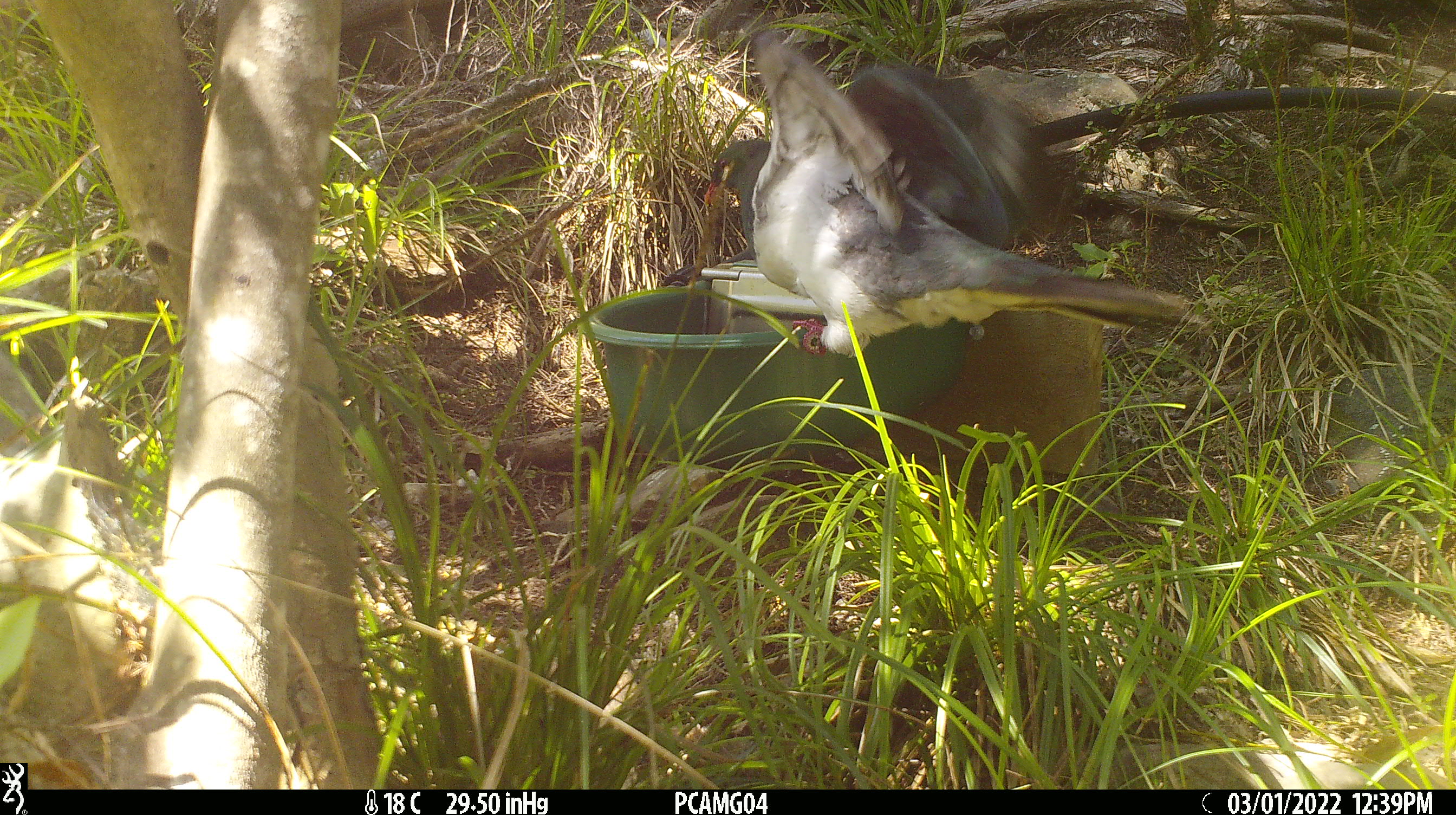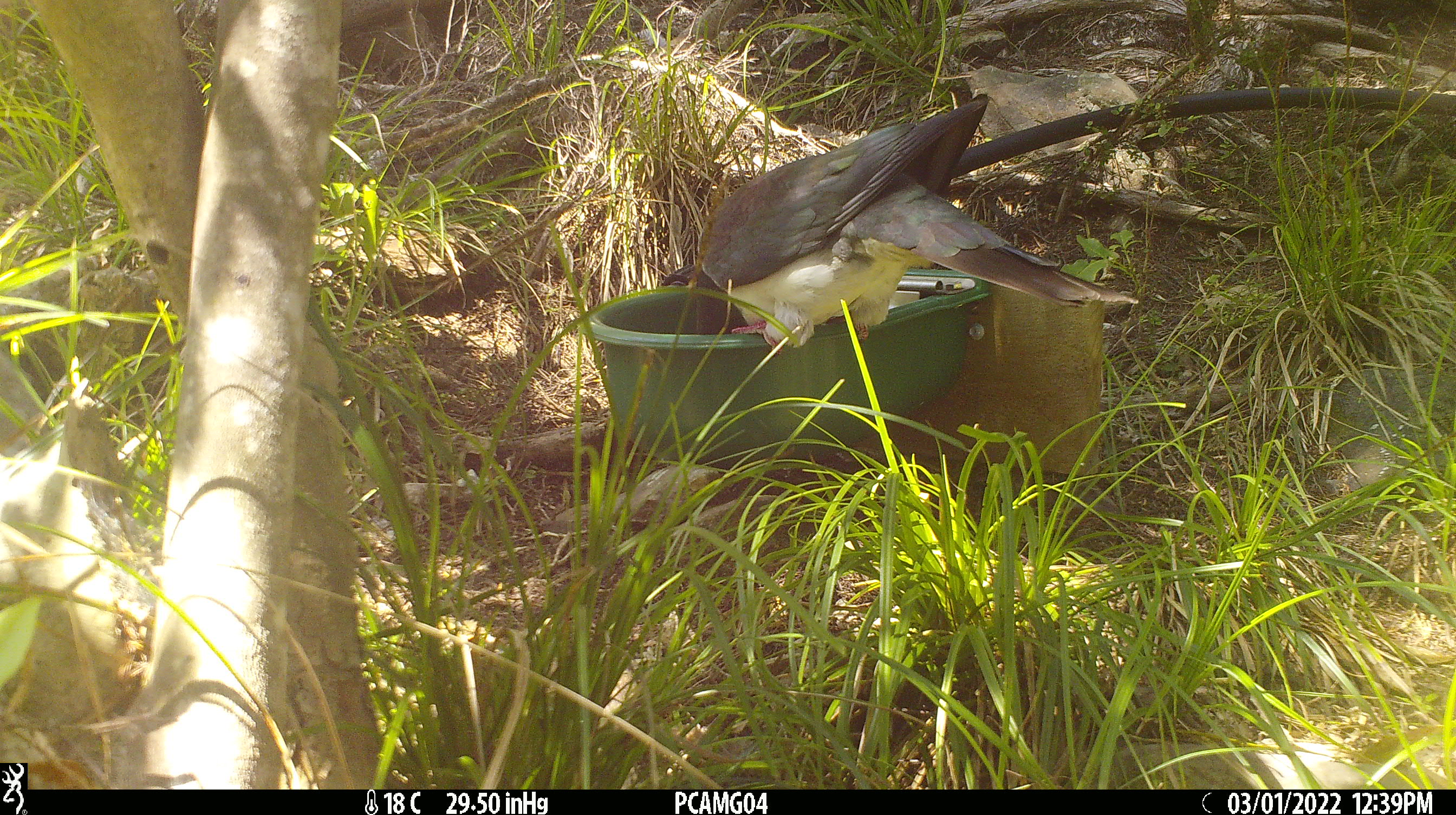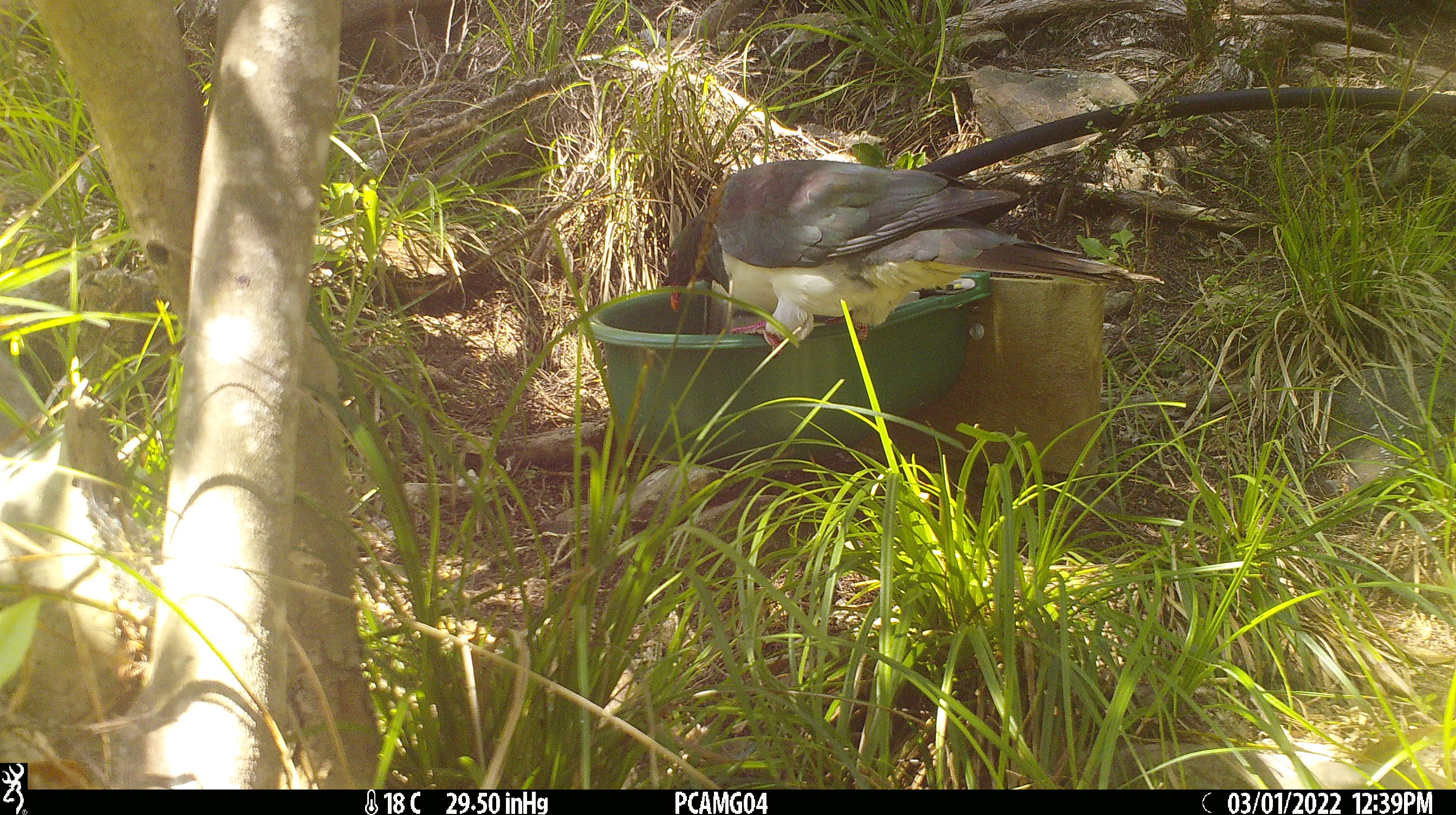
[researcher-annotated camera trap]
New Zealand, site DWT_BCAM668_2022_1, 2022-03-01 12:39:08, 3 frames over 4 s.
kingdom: Animalia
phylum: Chordata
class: Aves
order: Columbiformes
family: Columbidae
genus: Hemiphaga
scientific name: Hemiphaga novaeseelandiae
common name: new zealand pigeon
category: kereru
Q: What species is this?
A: Kereru (new zealand pigeon) (Hemiphaga novaeseelandiae).